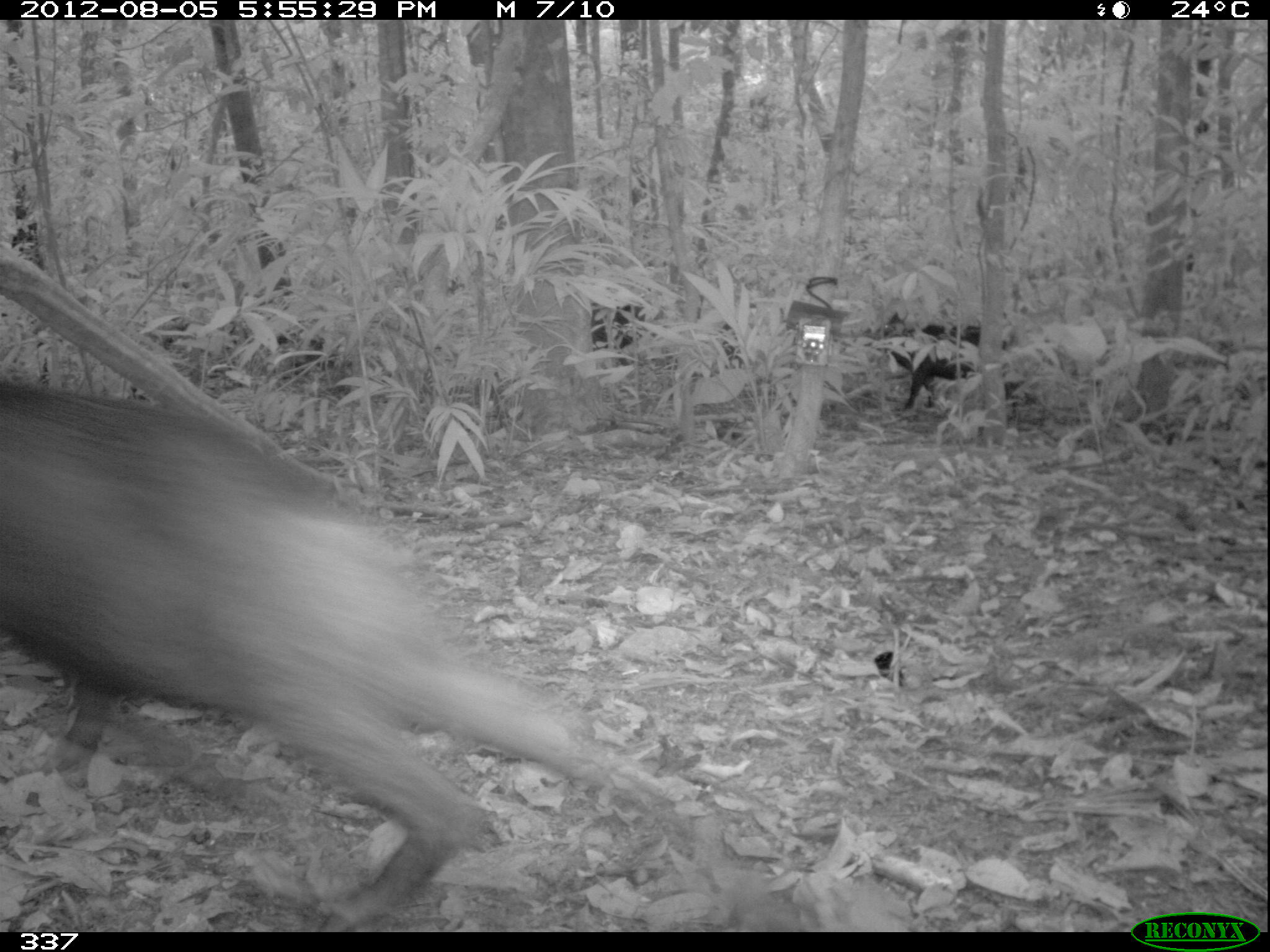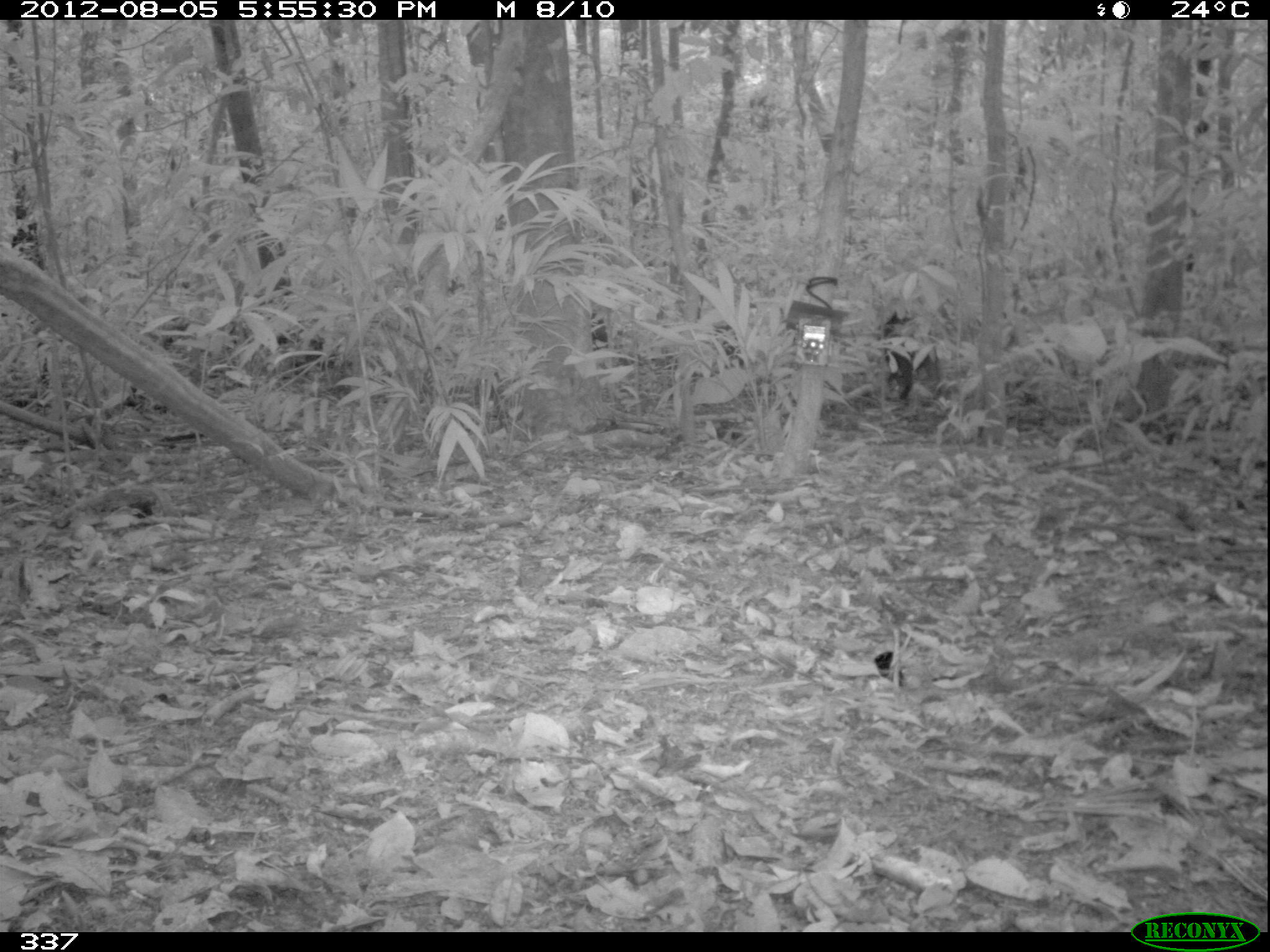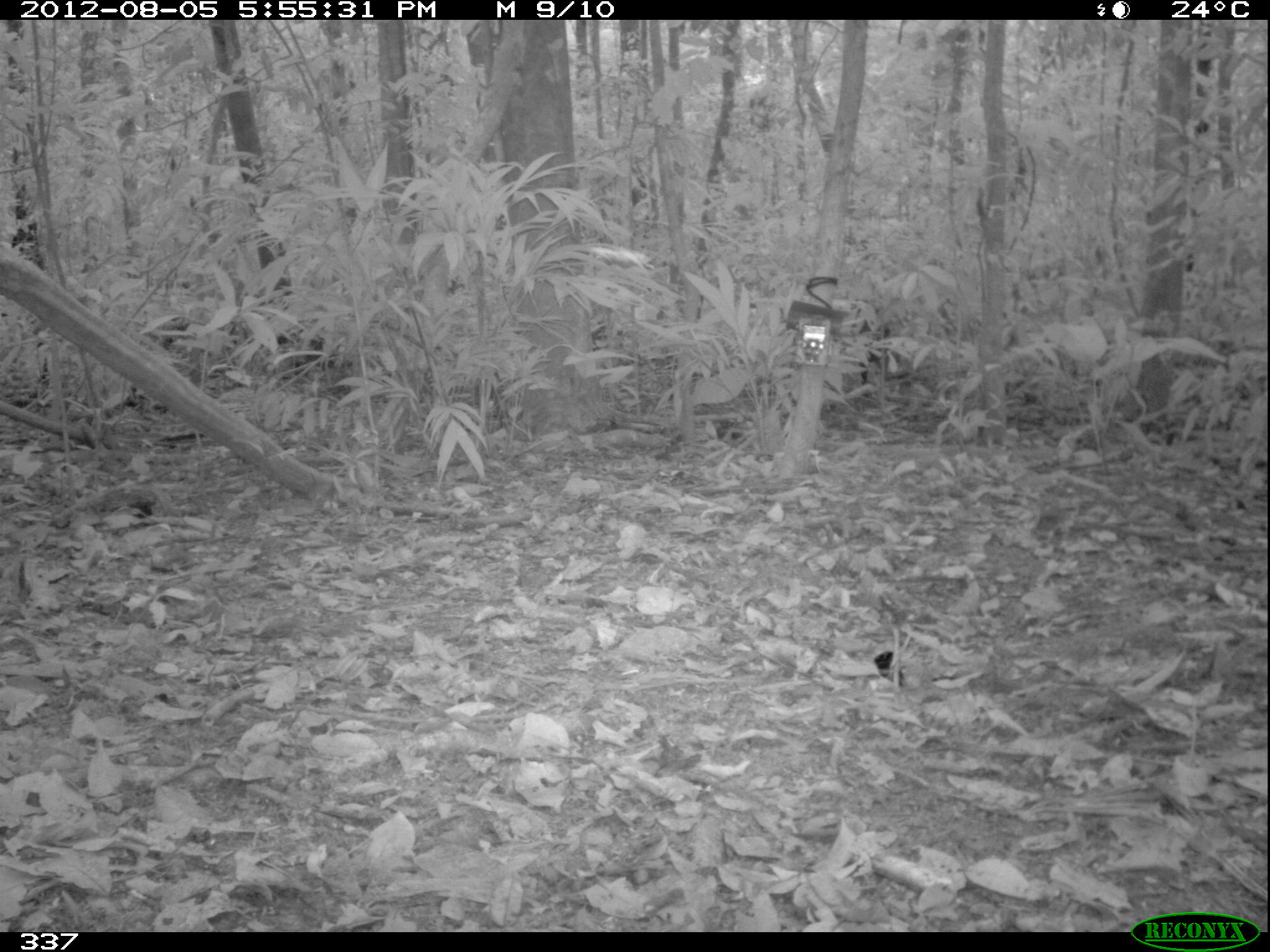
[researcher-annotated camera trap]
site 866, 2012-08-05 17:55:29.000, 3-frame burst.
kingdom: Animalia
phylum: Chordata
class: Mammalia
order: Artiodactyla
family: Tayassuidae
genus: Tayassu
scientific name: Tayassu pecari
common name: white-lipped peccary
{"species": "Tayassu pecari (white-lipped peccary)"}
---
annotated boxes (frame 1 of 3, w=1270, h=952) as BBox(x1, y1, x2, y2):
tayassu pecari: BBox(0, 374, 693, 928); BBox(871, 314, 1024, 414); BBox(589, 300, 643, 352)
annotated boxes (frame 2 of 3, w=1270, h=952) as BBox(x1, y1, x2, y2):
tayassu pecari: BBox(877, 310, 928, 406); BBox(590, 309, 611, 350)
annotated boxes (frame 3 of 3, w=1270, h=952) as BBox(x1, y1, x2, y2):
tayassu pecari: BBox(849, 305, 901, 397)